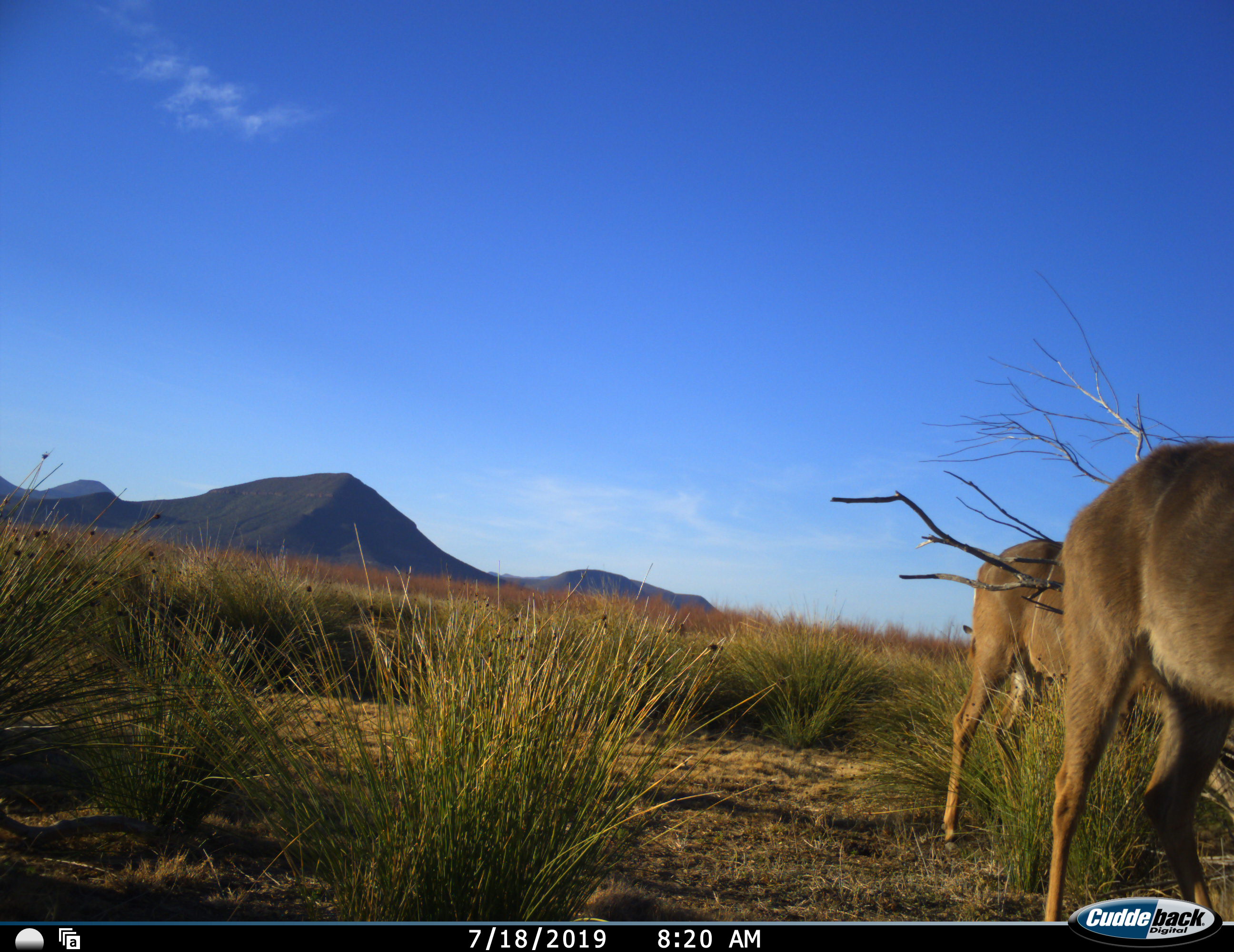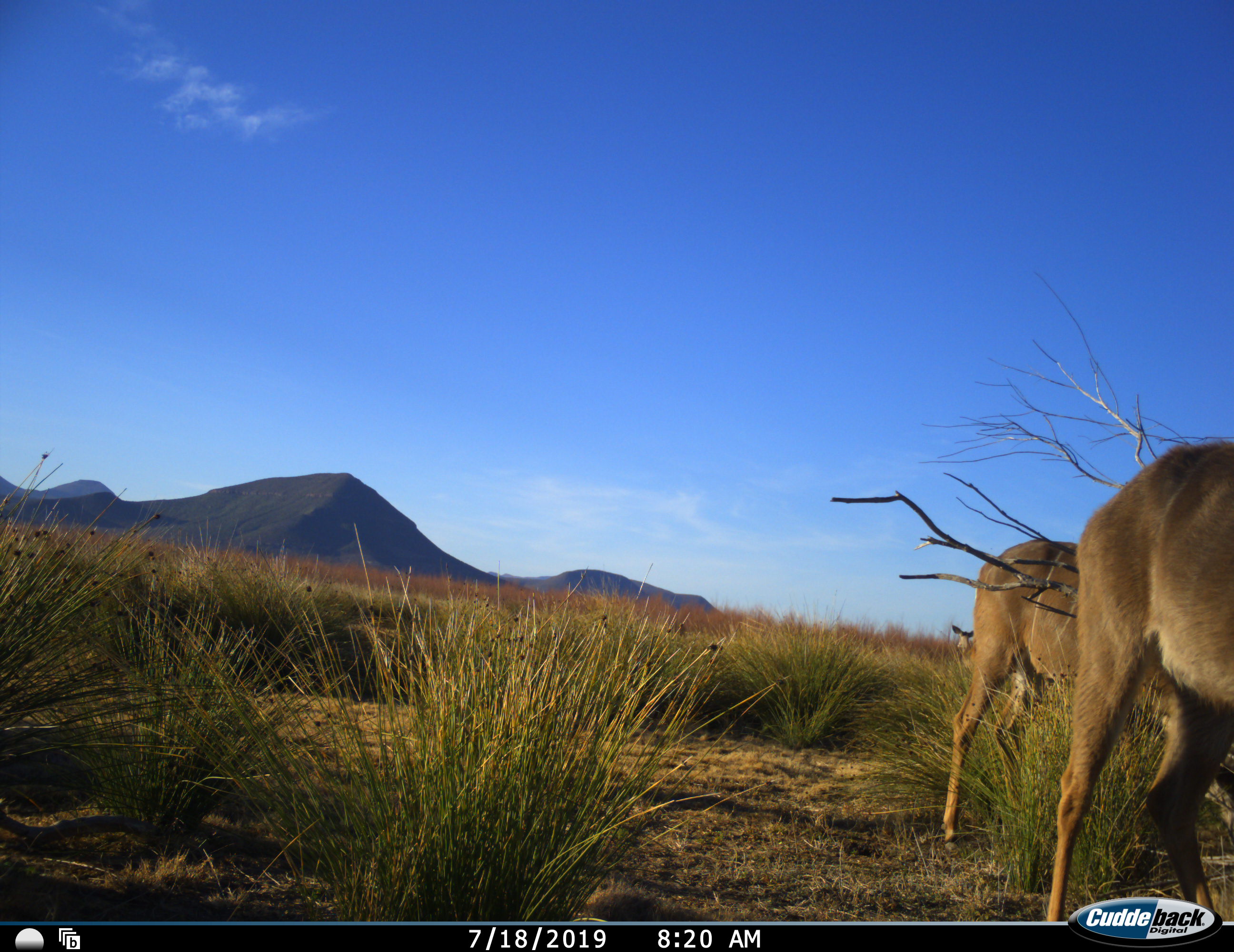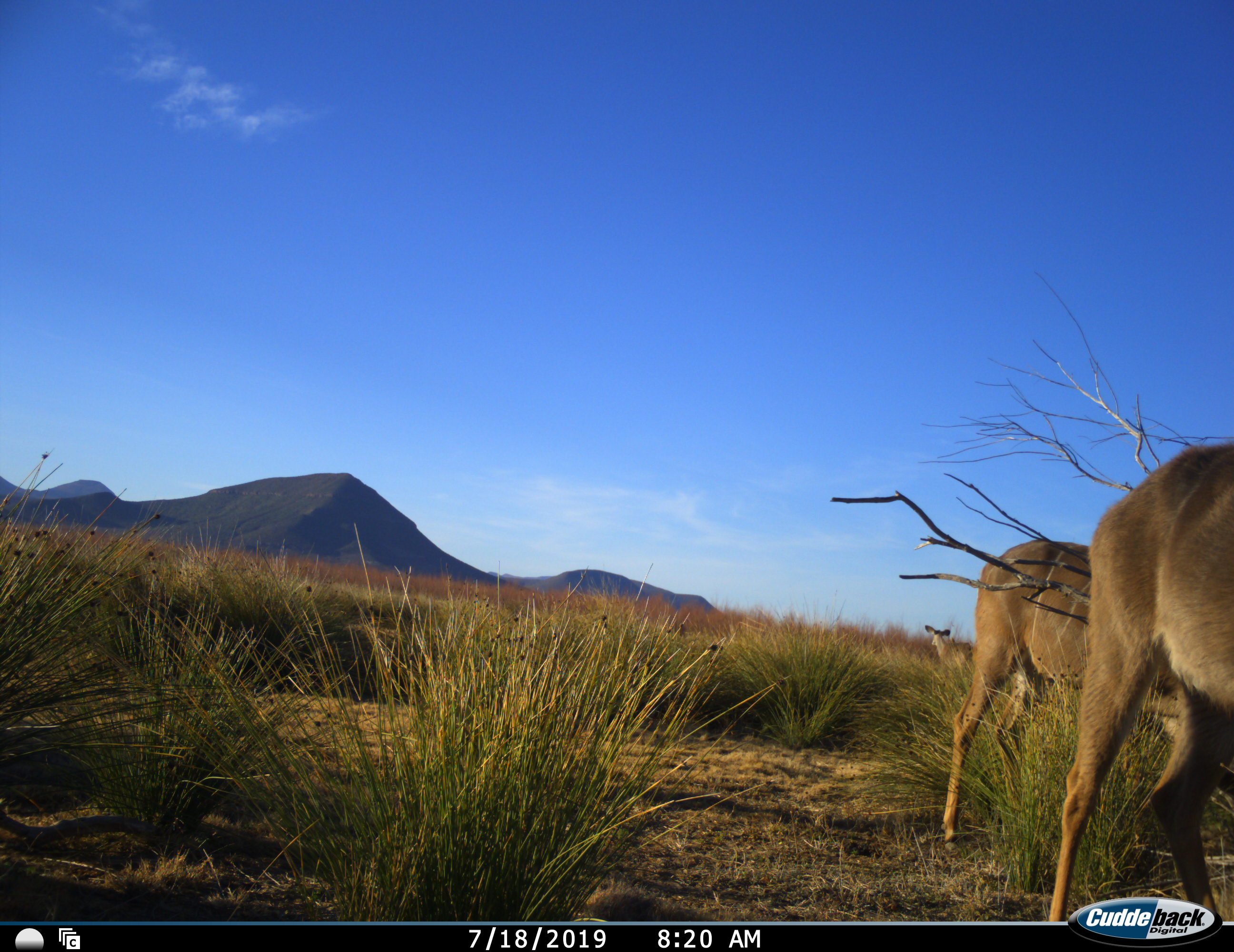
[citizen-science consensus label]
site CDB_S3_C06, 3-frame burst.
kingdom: Animalia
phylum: Chordata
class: Mammalia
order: Artiodactyla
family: Bovidae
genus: Tragelaphus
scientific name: Tragelaphus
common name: kudu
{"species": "kudu (Tragelaphus)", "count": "3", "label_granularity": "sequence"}